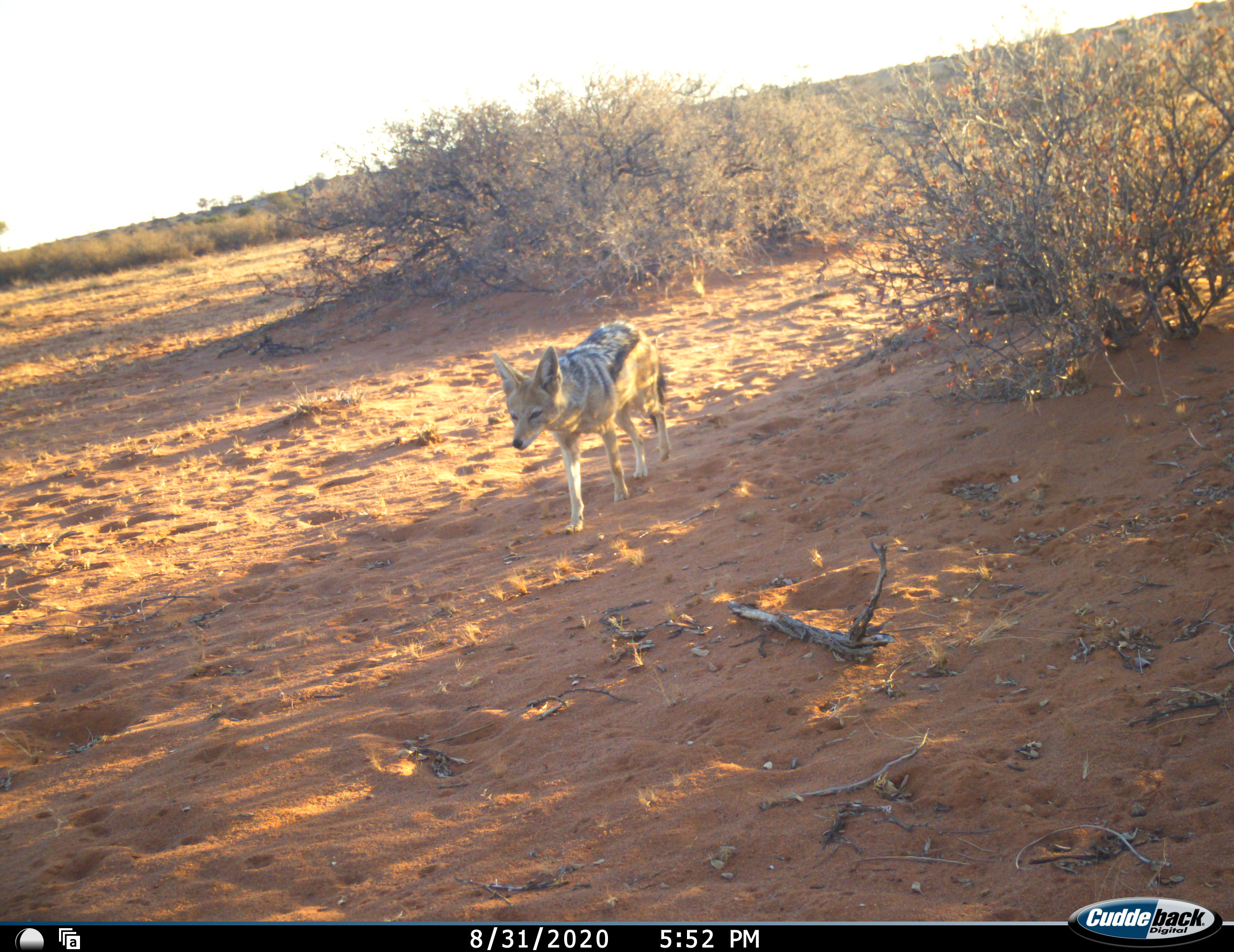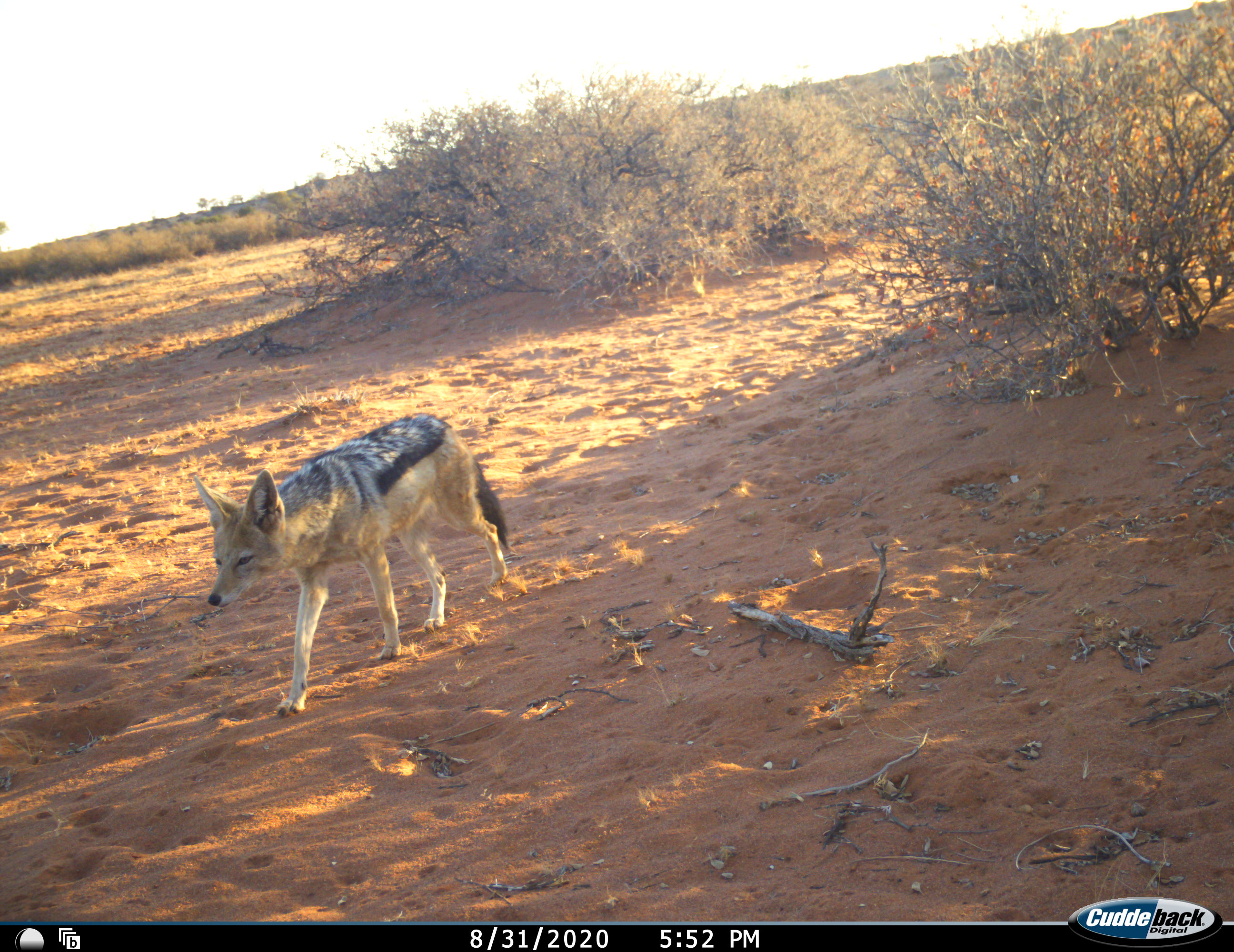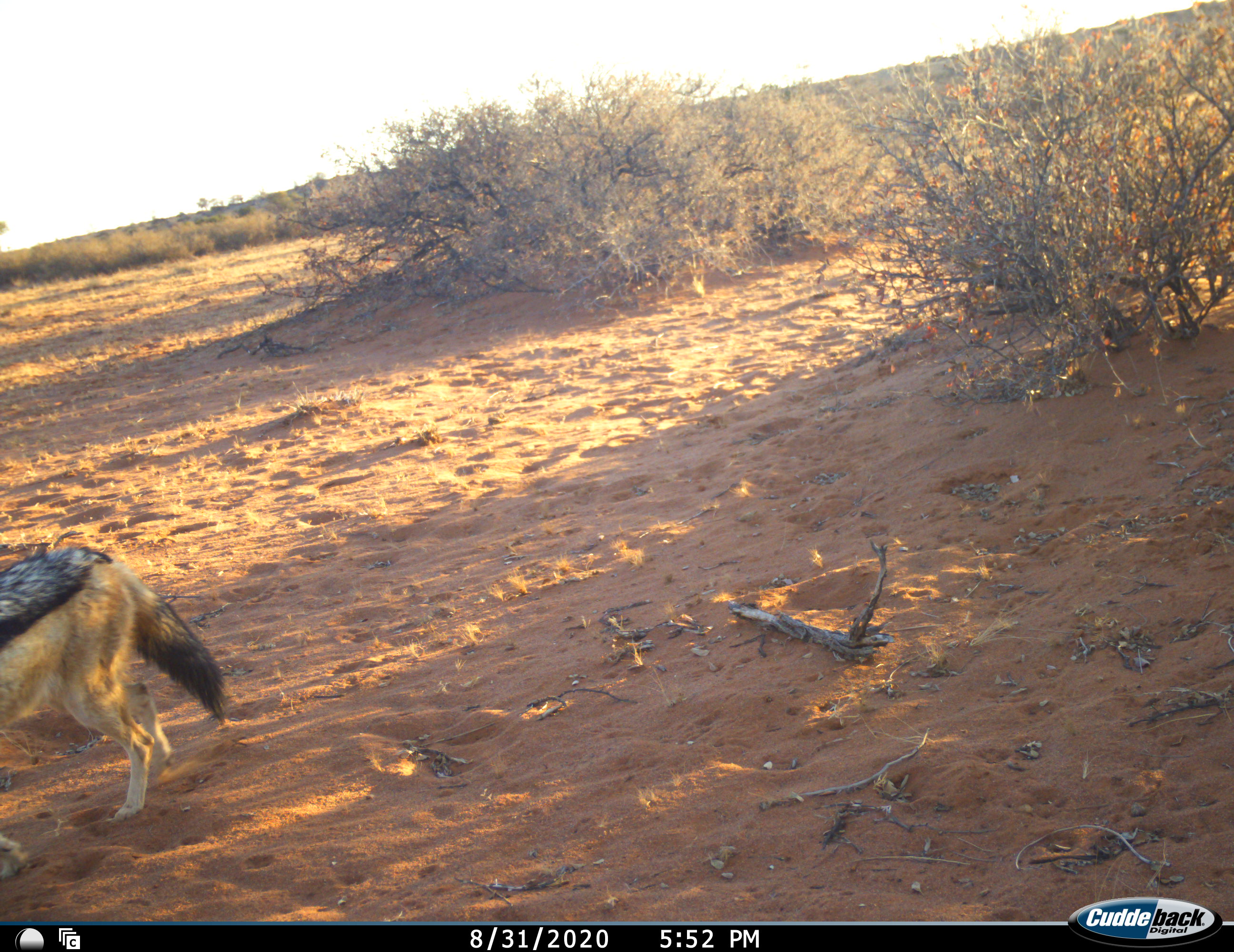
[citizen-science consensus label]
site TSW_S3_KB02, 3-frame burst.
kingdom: Animalia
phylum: Chordata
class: Mammalia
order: Carnivora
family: Canidae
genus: Lupulella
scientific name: Lupulella mesomelas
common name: black-backed jackal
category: jackalblackbacked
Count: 1.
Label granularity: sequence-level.